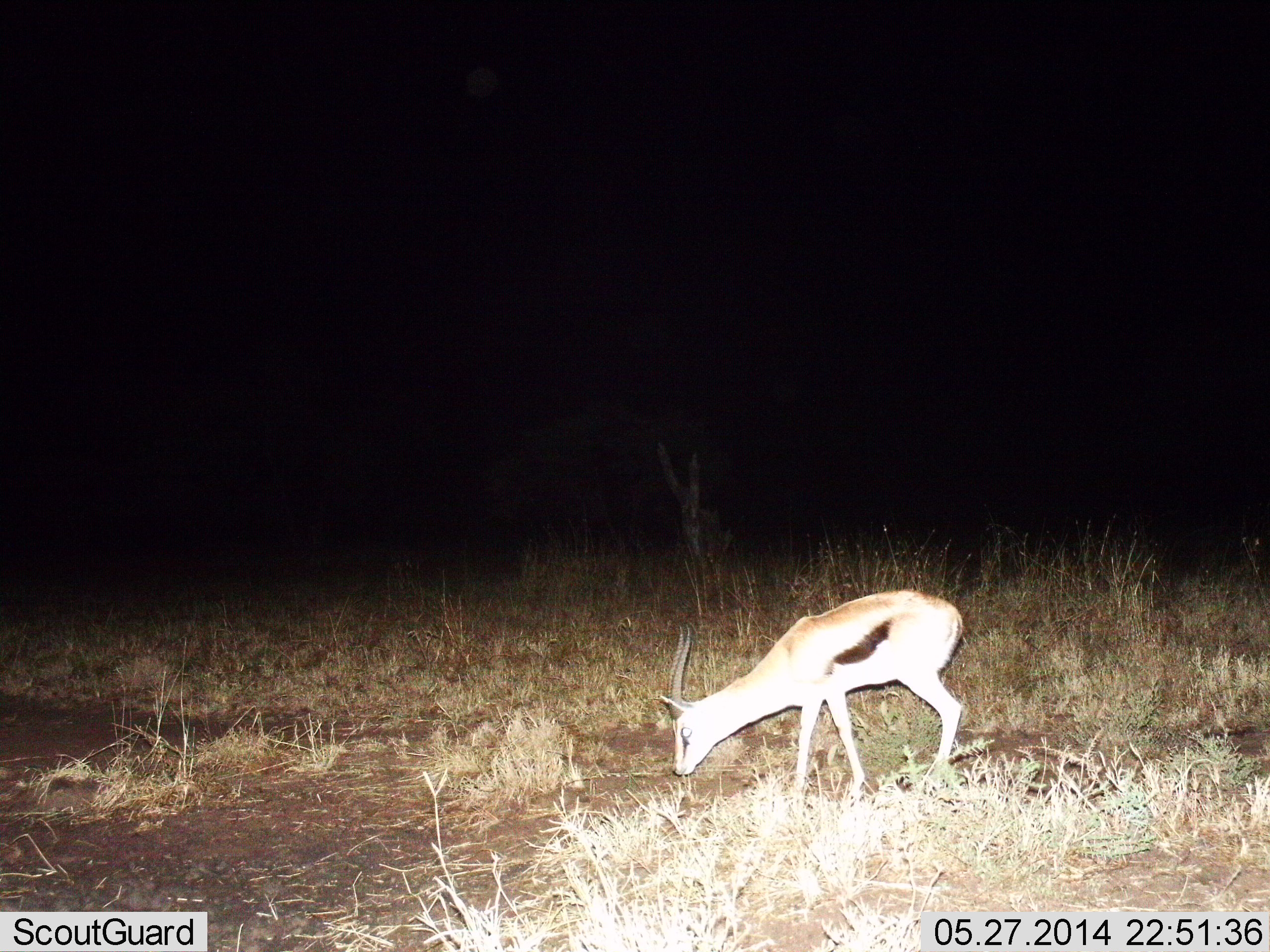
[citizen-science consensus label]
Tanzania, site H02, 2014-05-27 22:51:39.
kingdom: Animalia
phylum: Chordata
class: Mammalia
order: Artiodactyla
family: Bovidae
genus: Eudorcas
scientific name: Eudorcas thomsonii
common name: thomson's gazelle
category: gazellethomsons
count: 1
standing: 50%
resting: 0%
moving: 20%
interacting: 10%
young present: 0%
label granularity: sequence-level